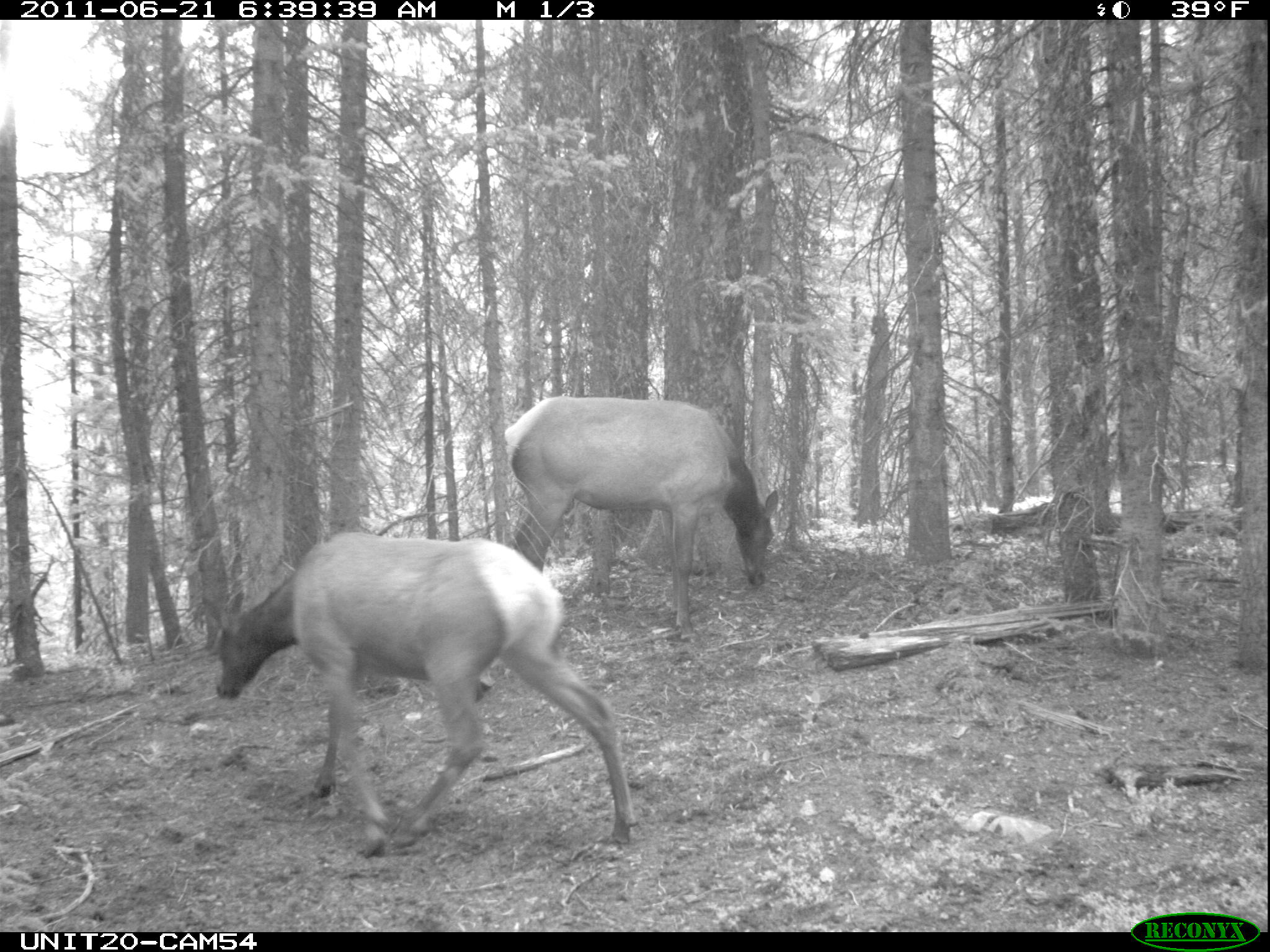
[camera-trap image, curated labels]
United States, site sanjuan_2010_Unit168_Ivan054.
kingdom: Animalia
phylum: Chordata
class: Mammalia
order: Artiodactyla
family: Cervidae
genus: Cervus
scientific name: Cervus elaphus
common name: red deer